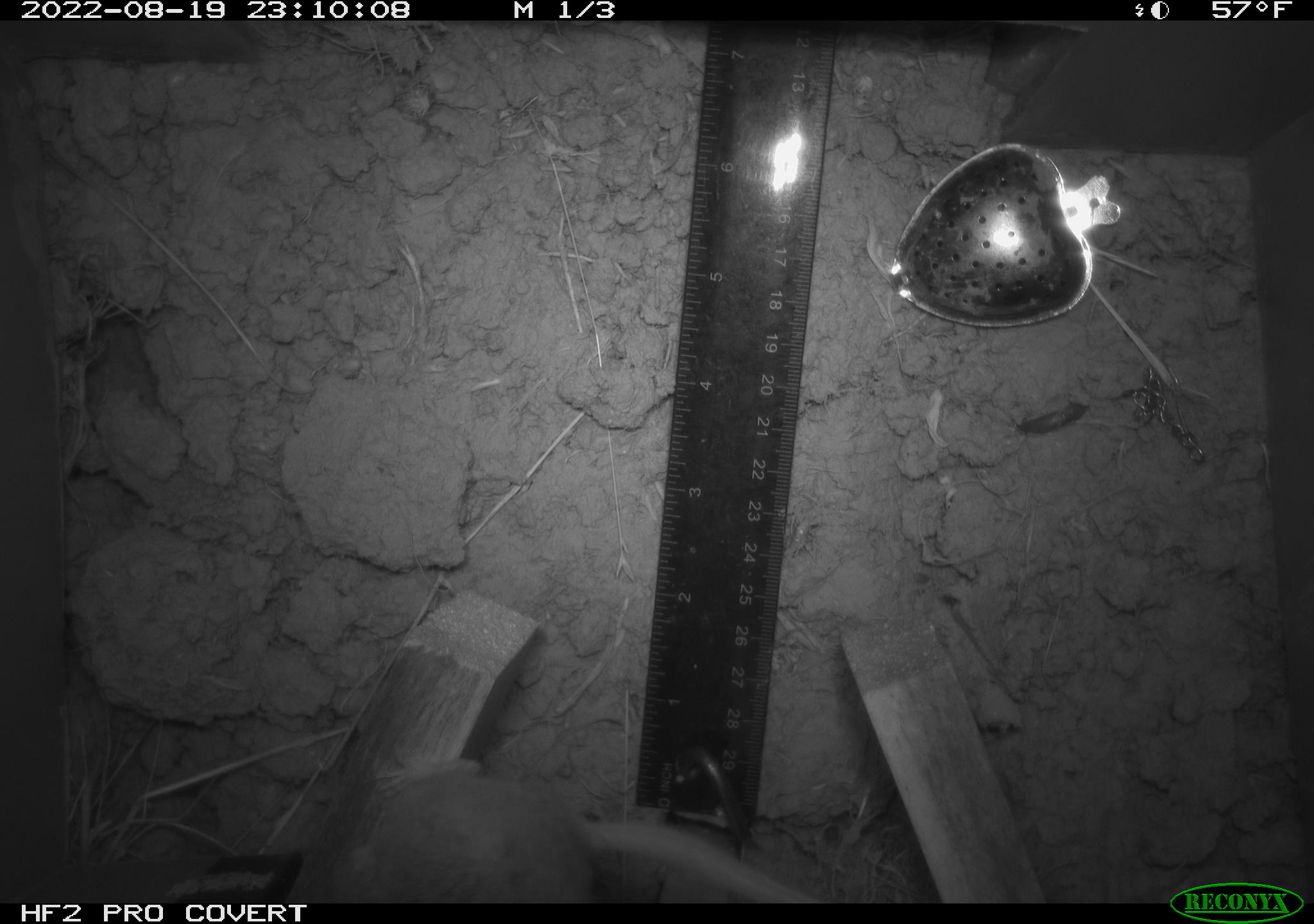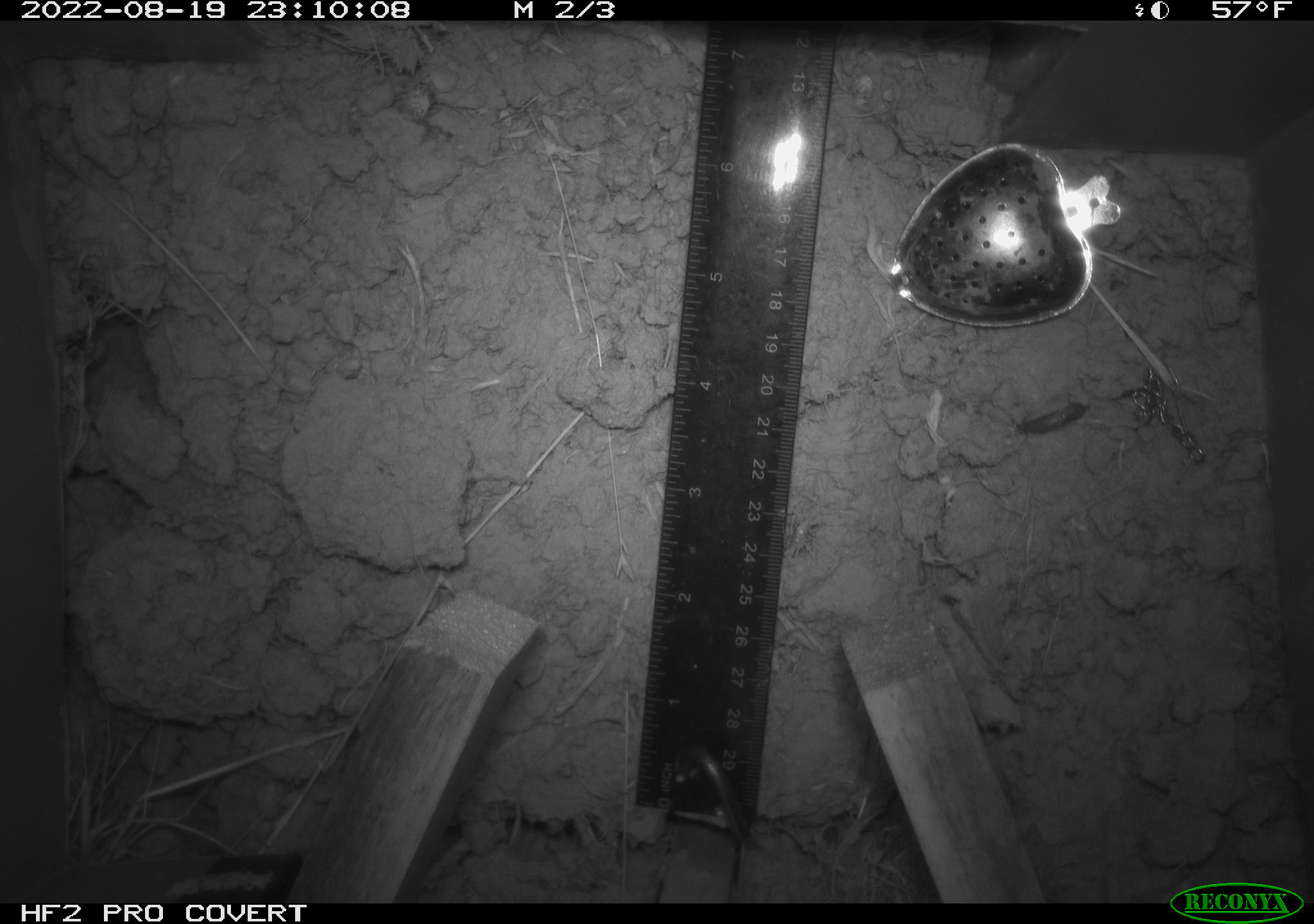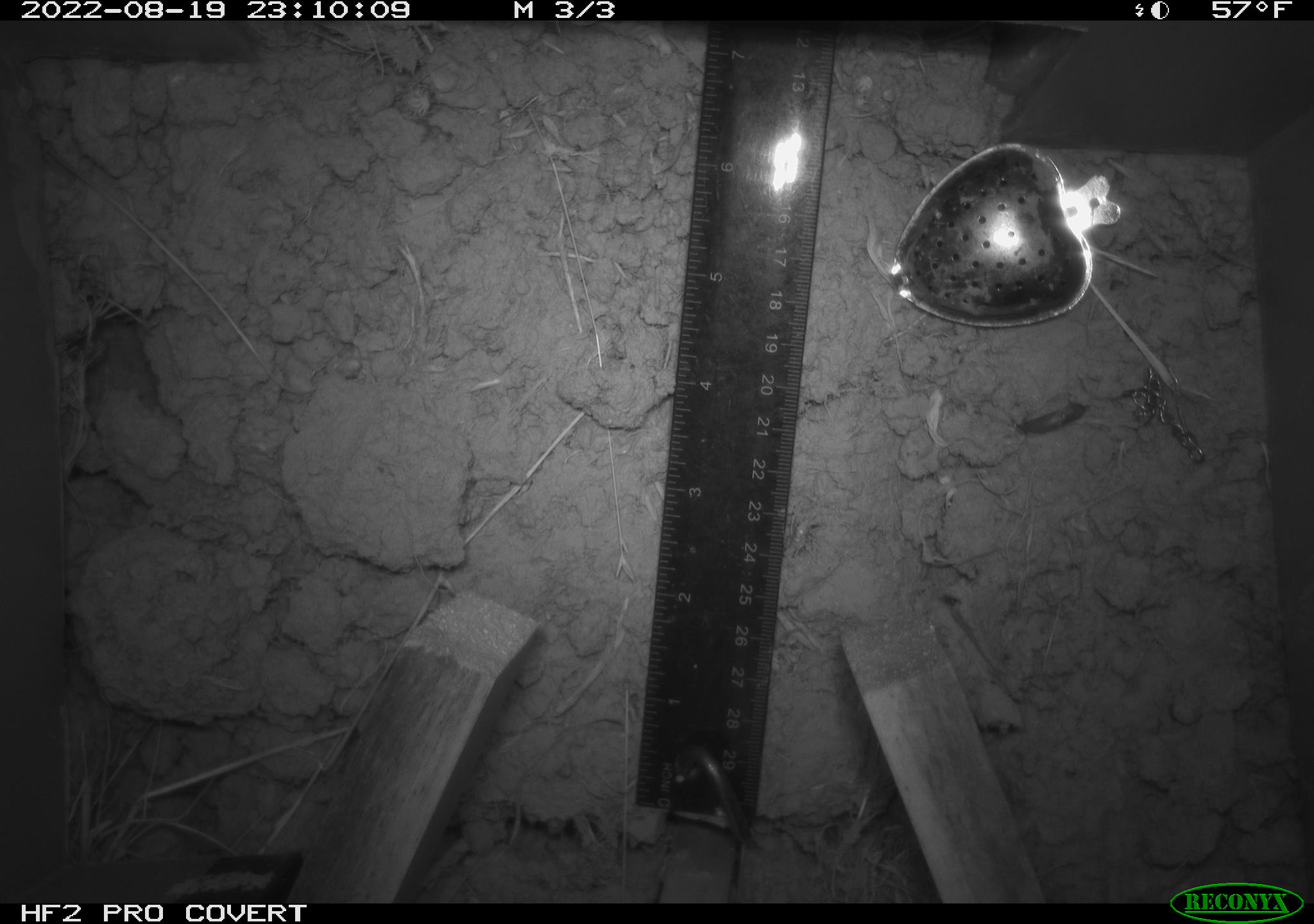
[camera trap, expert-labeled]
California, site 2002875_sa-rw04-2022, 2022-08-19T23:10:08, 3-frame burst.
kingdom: Animalia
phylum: Chordata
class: Mammalia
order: Rodentia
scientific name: Rodentia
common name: mouse species